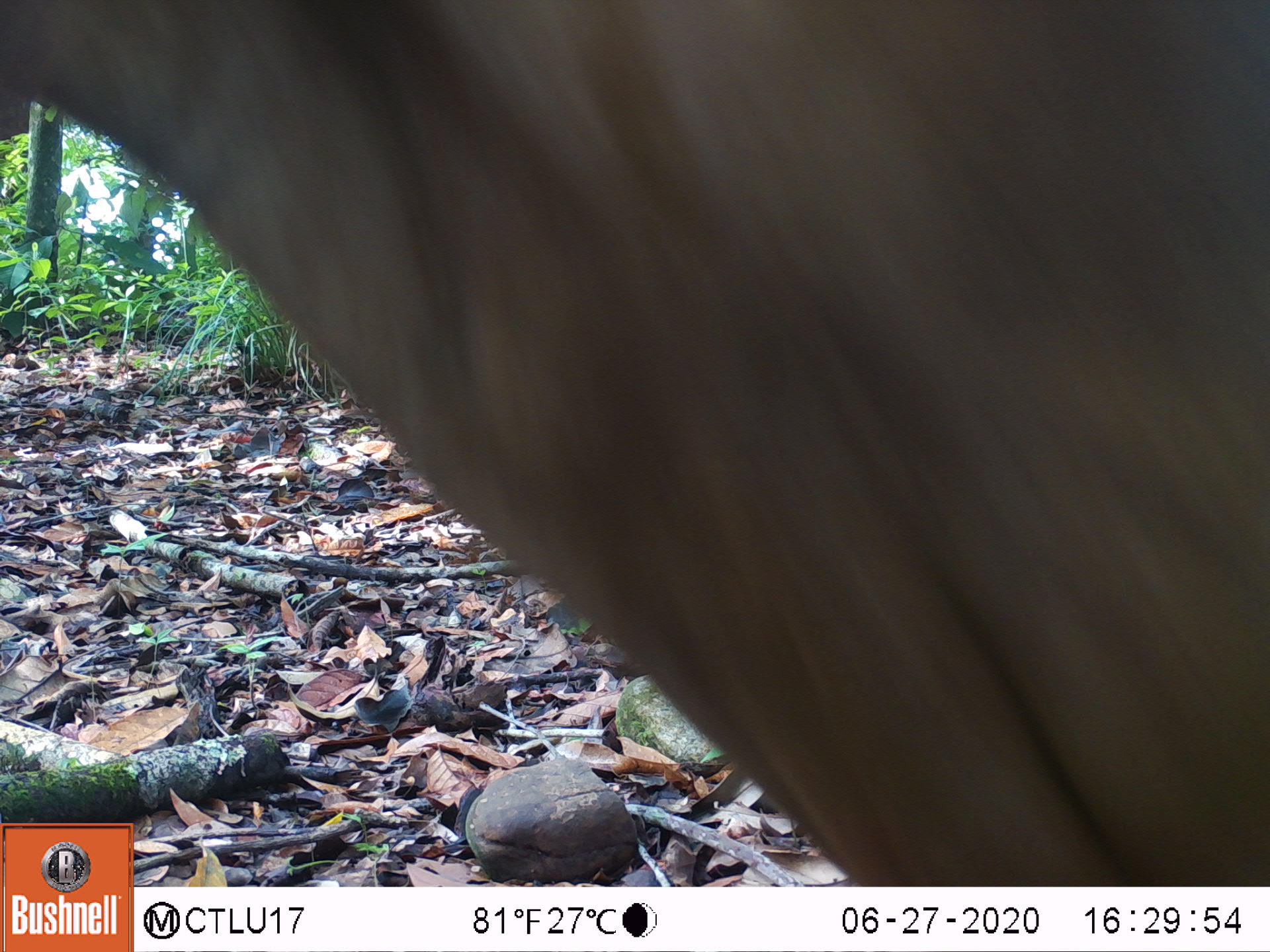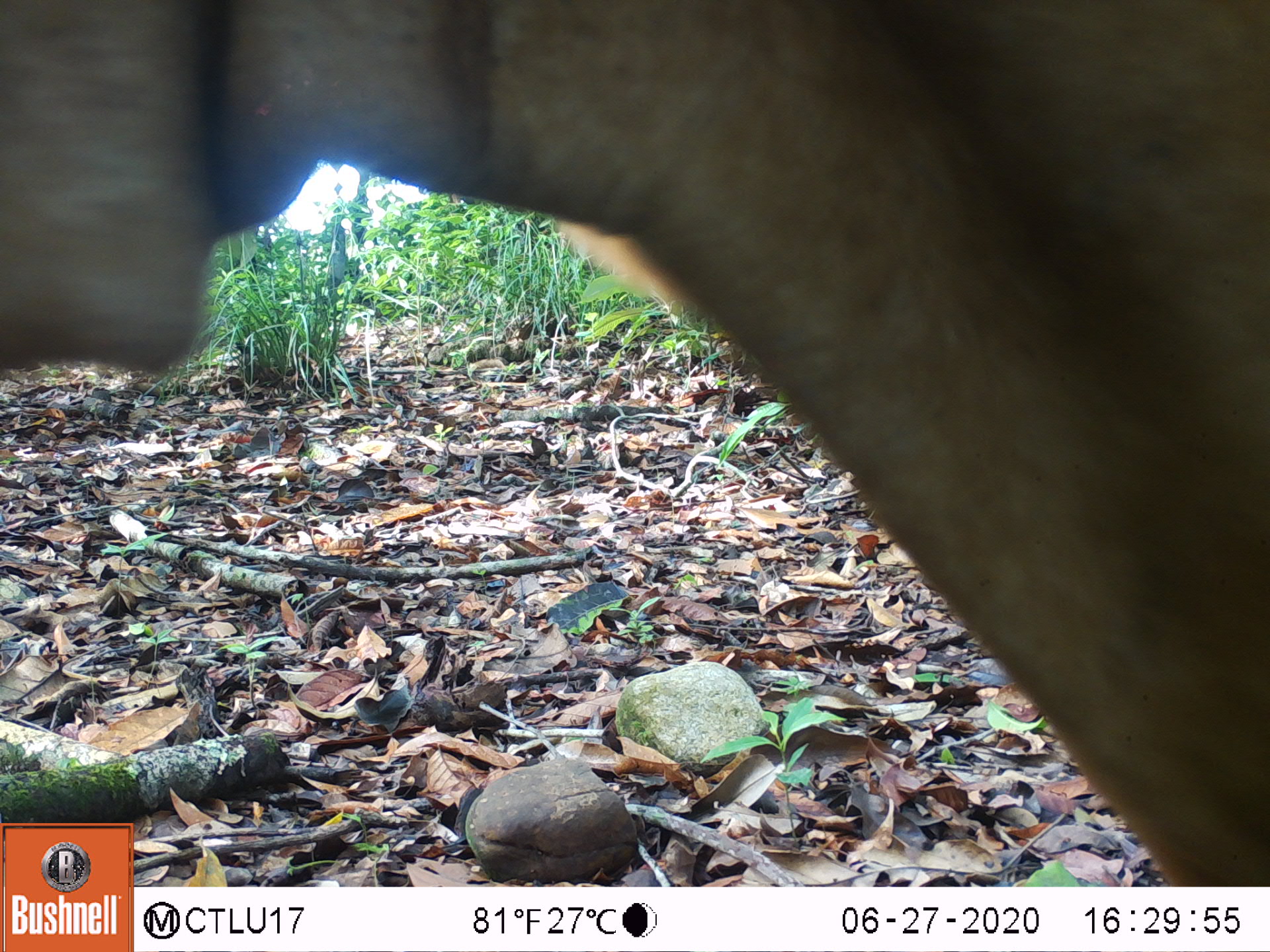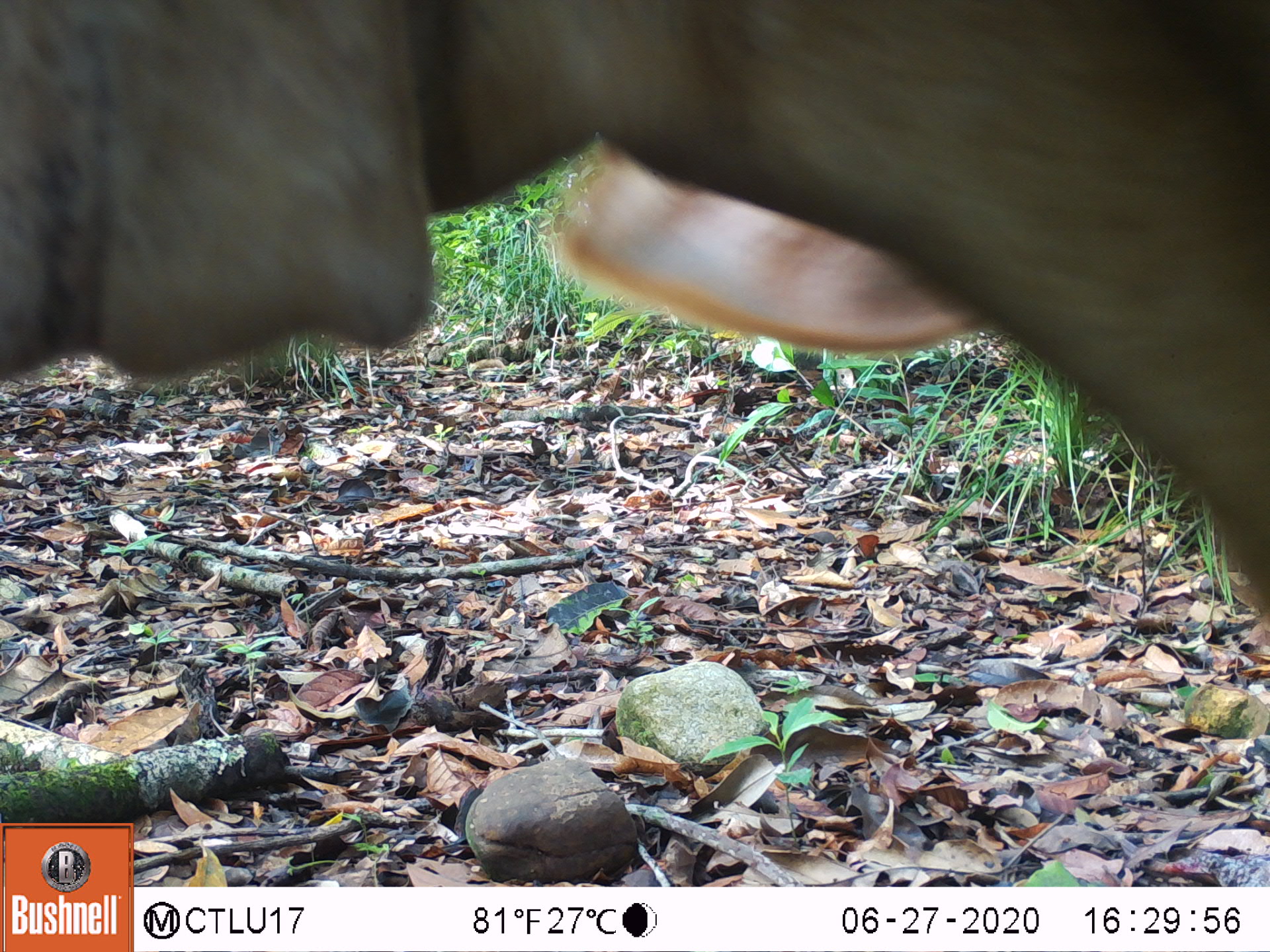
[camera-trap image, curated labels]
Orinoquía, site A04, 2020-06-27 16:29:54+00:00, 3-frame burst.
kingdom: Animalia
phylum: Chordata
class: Mammalia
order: Artiodactyla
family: Bovidae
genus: Bos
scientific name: Bos taurus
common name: cow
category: cattle